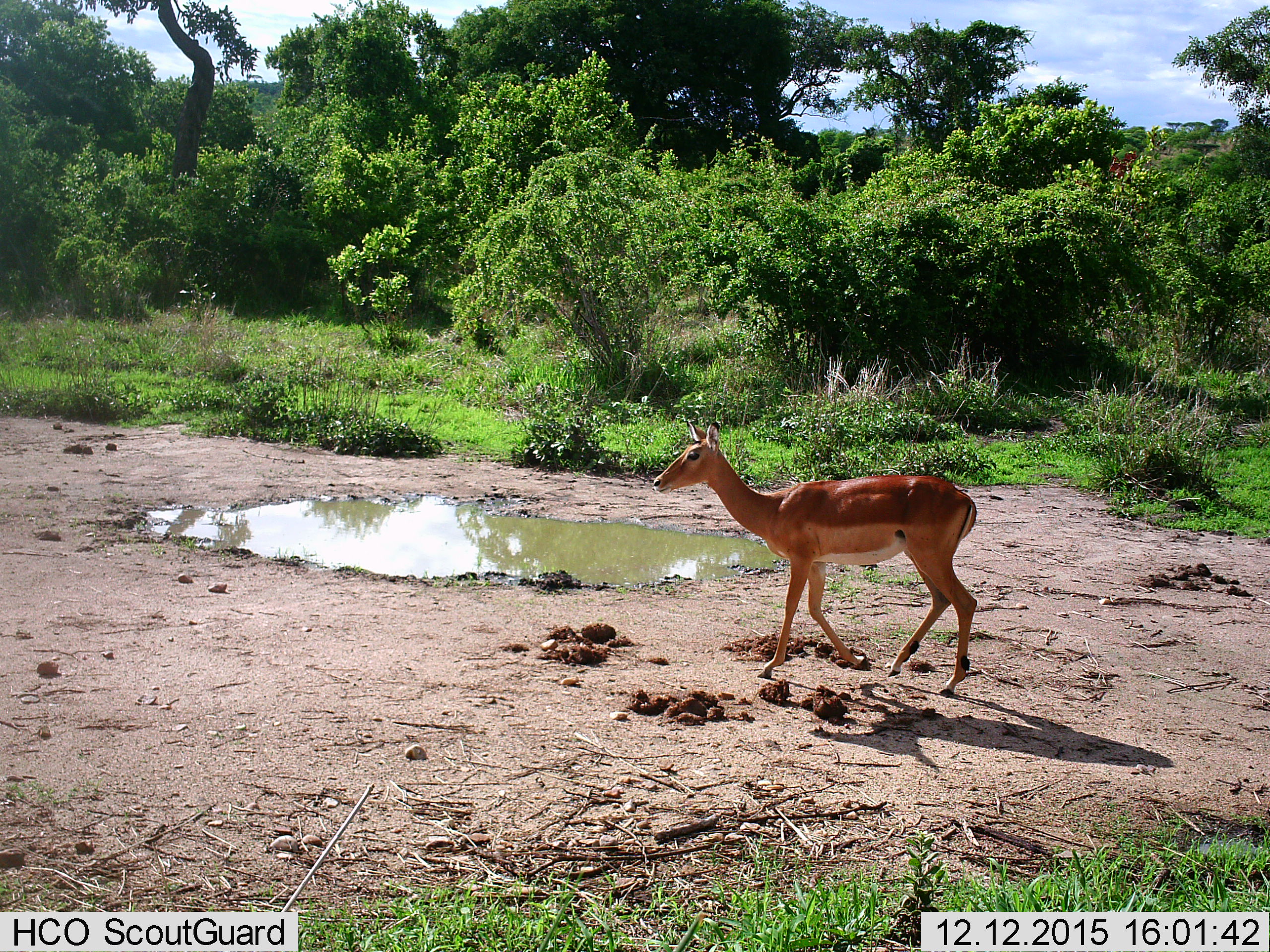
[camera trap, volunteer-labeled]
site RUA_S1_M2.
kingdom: Animalia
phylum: Chordata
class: Mammalia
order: Artiodactyla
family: Bovidae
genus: Aepyceros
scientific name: Aepyceros melampus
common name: impala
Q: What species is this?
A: Impala (Aepyceros melampus).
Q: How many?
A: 1.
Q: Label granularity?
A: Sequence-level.